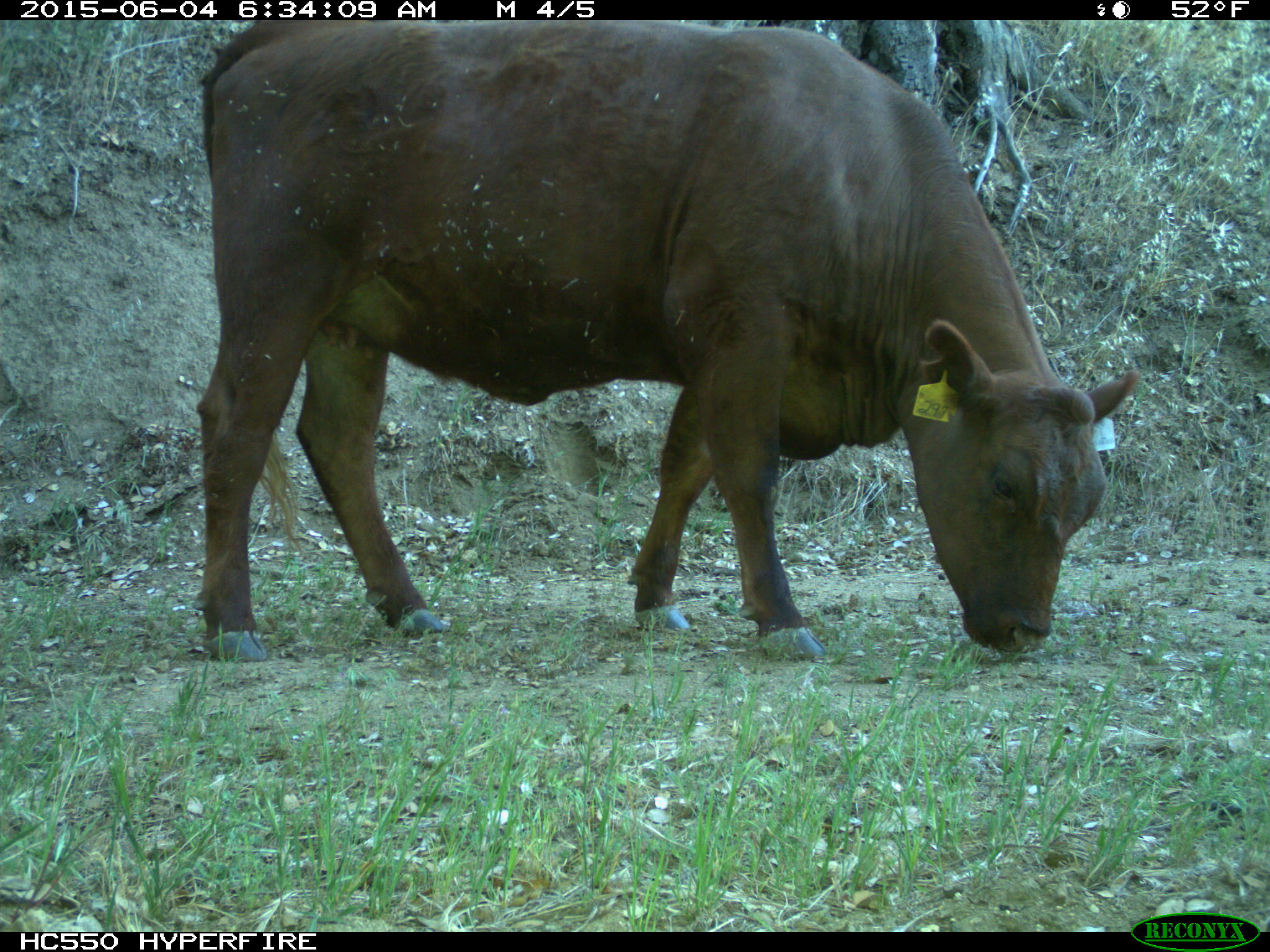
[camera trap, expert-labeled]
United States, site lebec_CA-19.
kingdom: Animalia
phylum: Chordata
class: Mammalia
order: Artiodactyla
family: Bovidae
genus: Bos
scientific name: Bos taurus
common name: domestic cow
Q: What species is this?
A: Bos taurus (domestic cow).